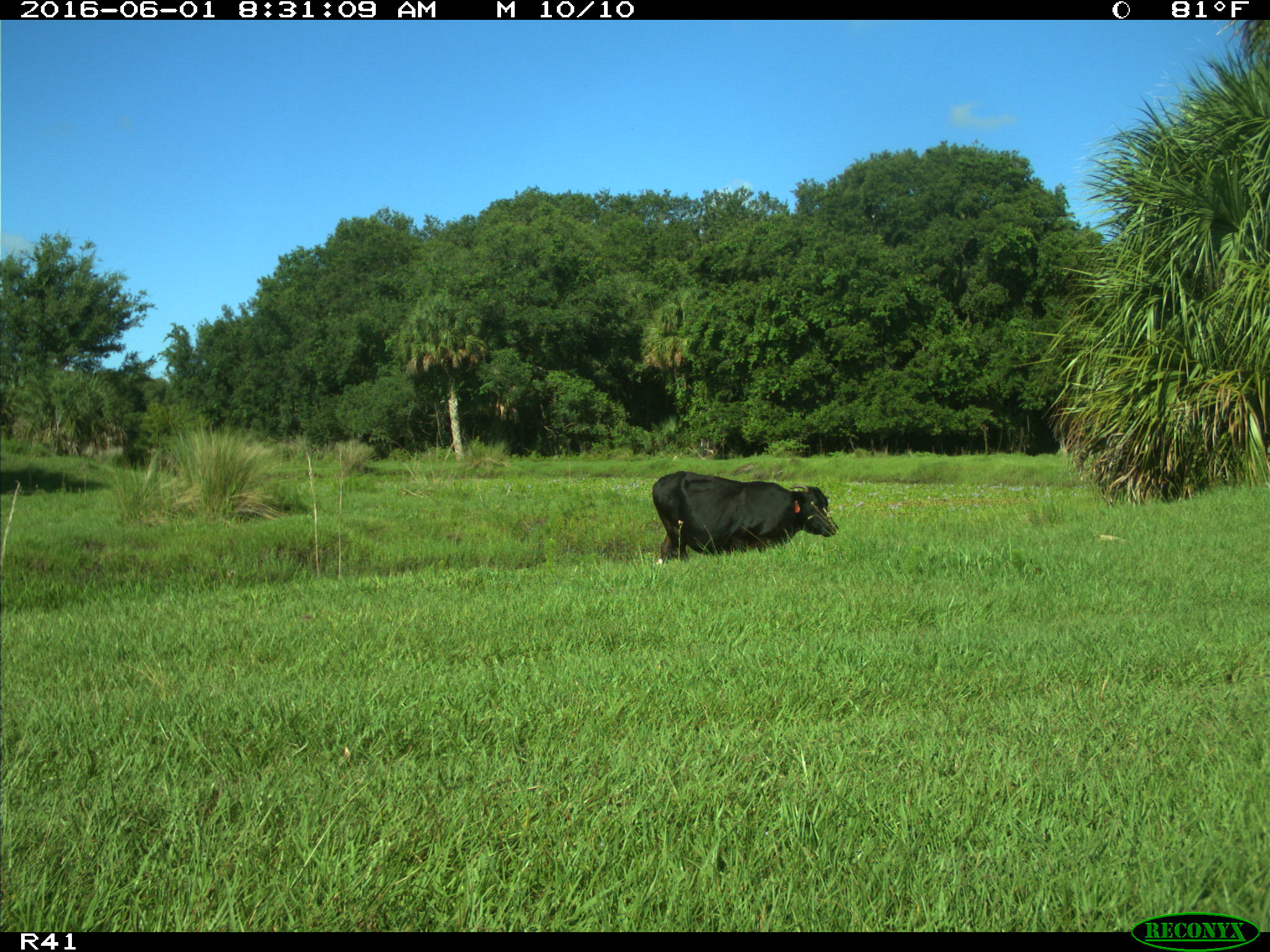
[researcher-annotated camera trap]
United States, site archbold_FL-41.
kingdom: Animalia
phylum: Chordata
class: Mammalia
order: Artiodactyla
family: Bovidae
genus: Bos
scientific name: Bos taurus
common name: domestic cow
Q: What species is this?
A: Bos taurus (domestic cow).